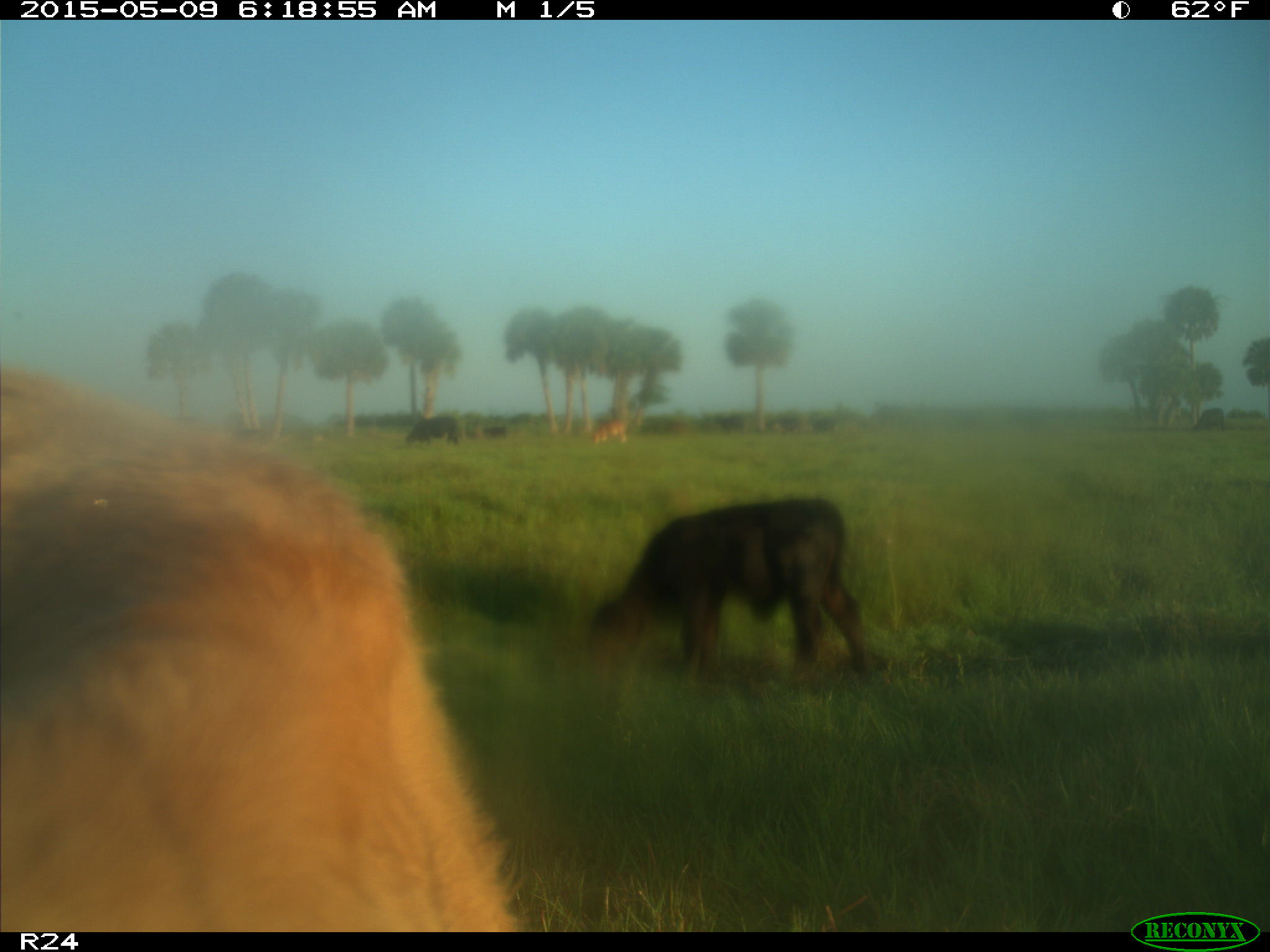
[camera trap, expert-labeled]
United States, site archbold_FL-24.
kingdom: Animalia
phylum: Chordata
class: Mammalia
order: Artiodactyla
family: Bovidae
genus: Bos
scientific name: Bos taurus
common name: domestic cow